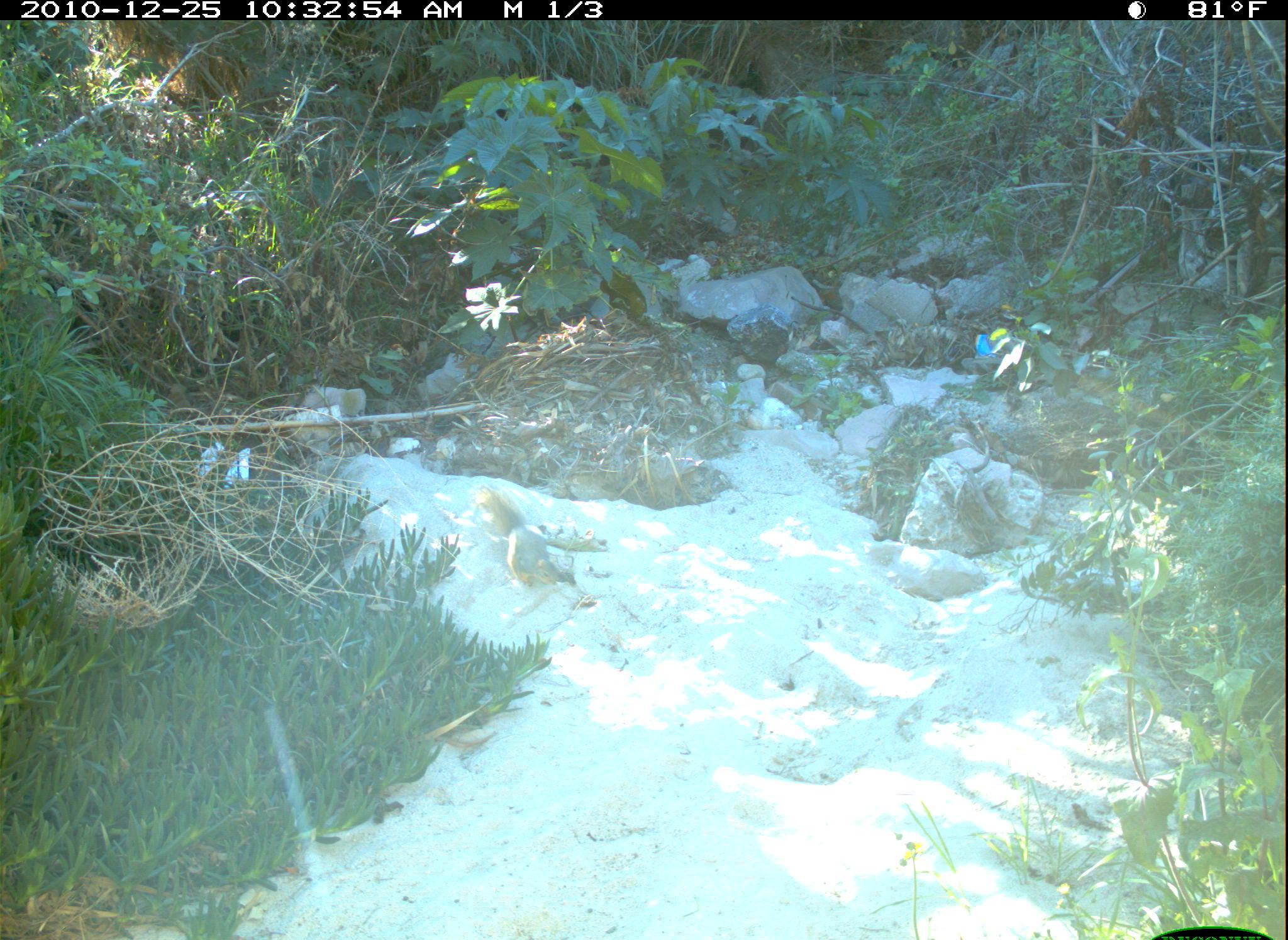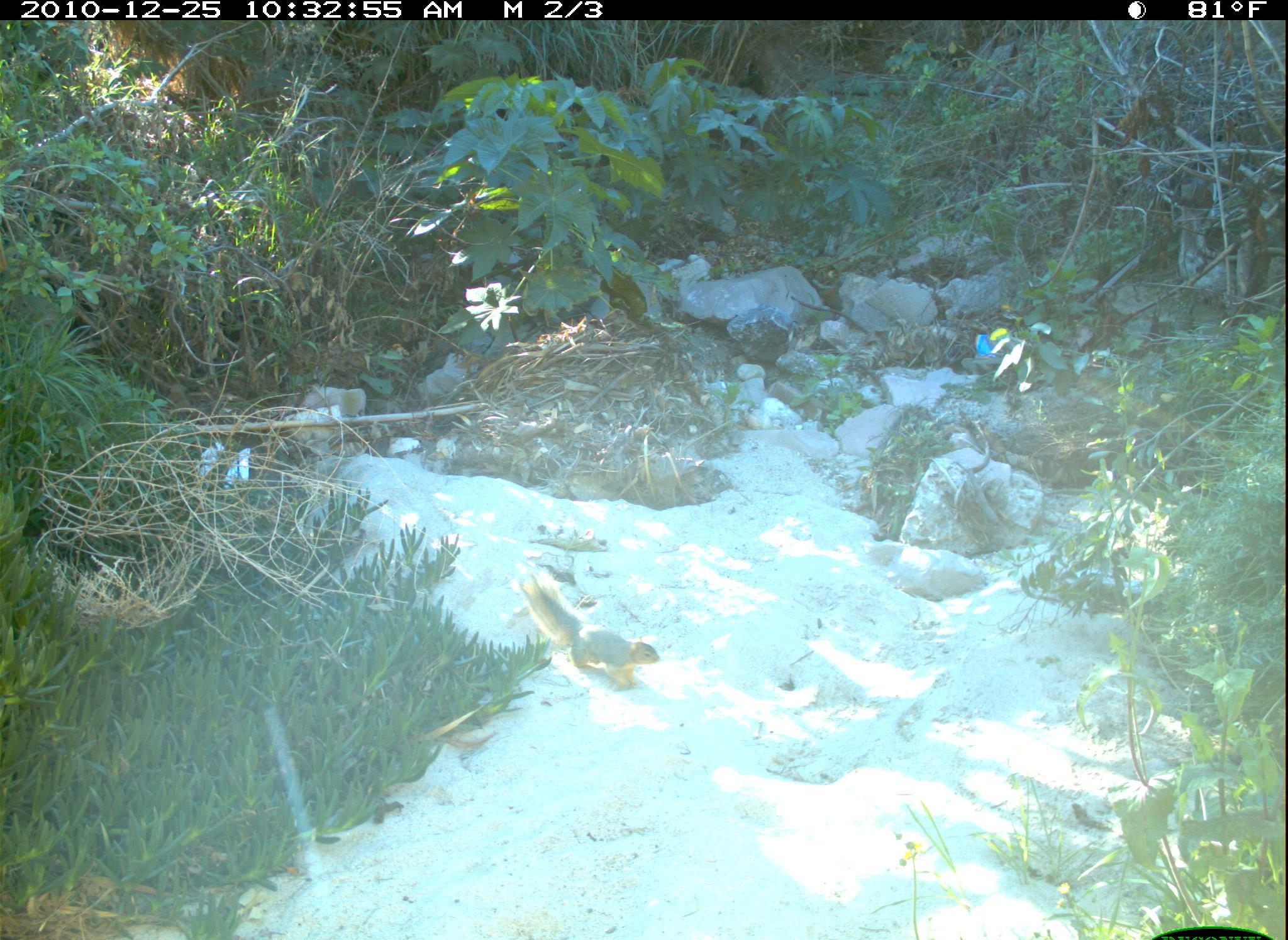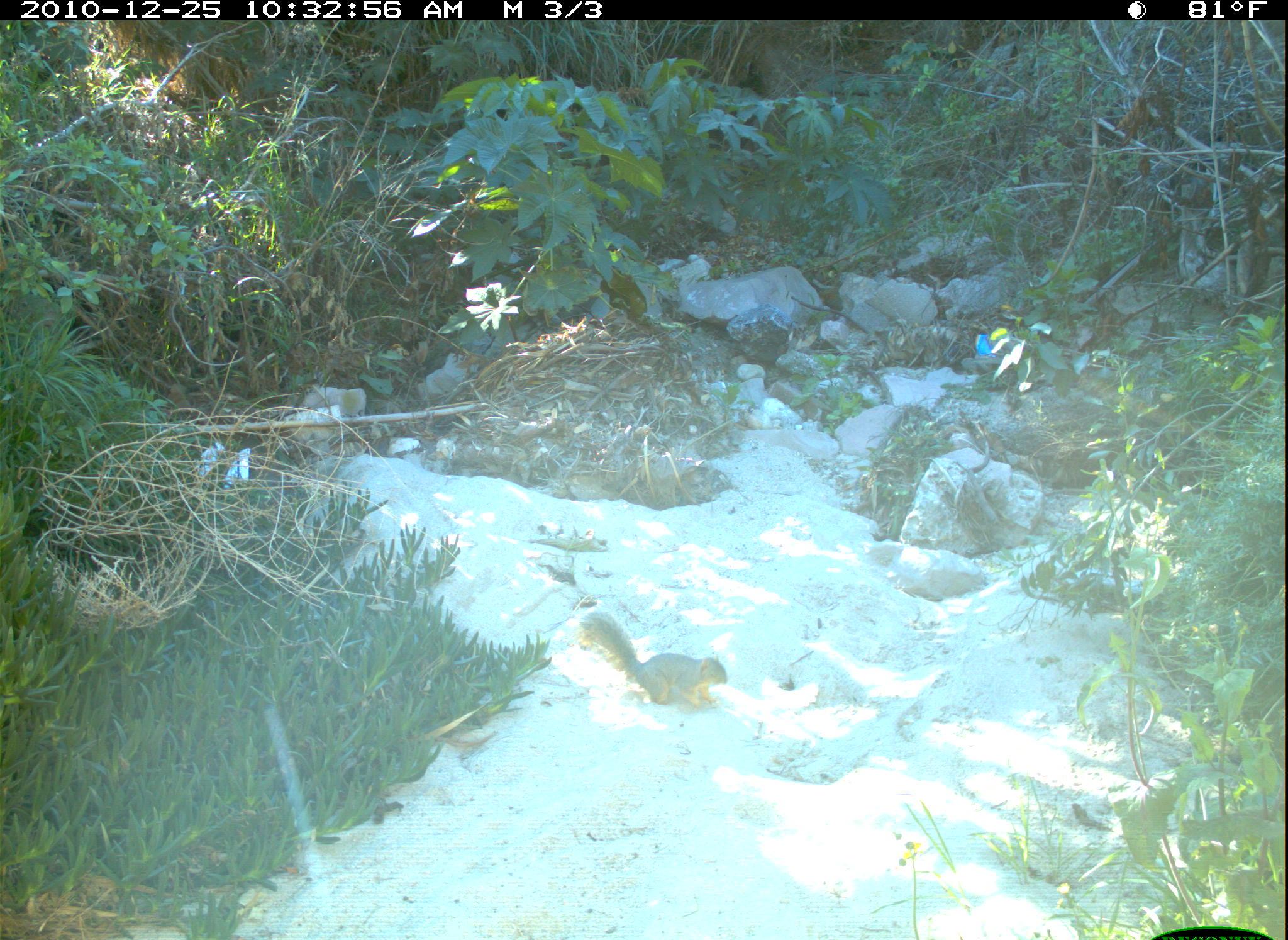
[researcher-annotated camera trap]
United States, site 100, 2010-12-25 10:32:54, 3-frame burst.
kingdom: Animalia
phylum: Chordata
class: Mammalia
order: Rodentia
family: Sciuridae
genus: Sciurus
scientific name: Sciurus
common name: squirrel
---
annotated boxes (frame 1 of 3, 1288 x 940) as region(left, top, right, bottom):
squirrel: region(444, 461, 646, 631)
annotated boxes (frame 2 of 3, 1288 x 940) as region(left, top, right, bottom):
squirrel: region(517, 578, 665, 697)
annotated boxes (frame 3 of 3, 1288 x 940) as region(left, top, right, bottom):
squirrel: region(572, 604, 734, 716)